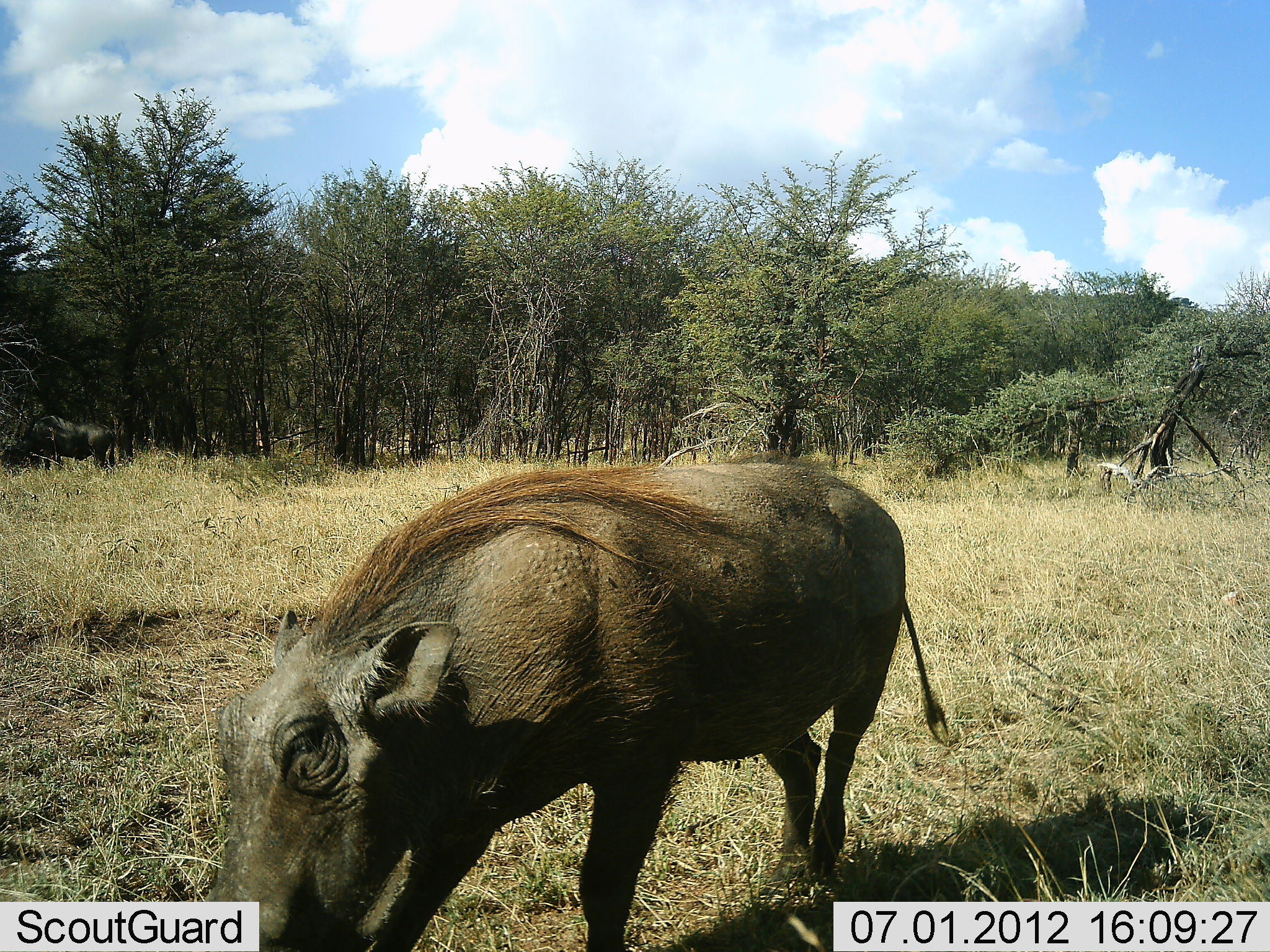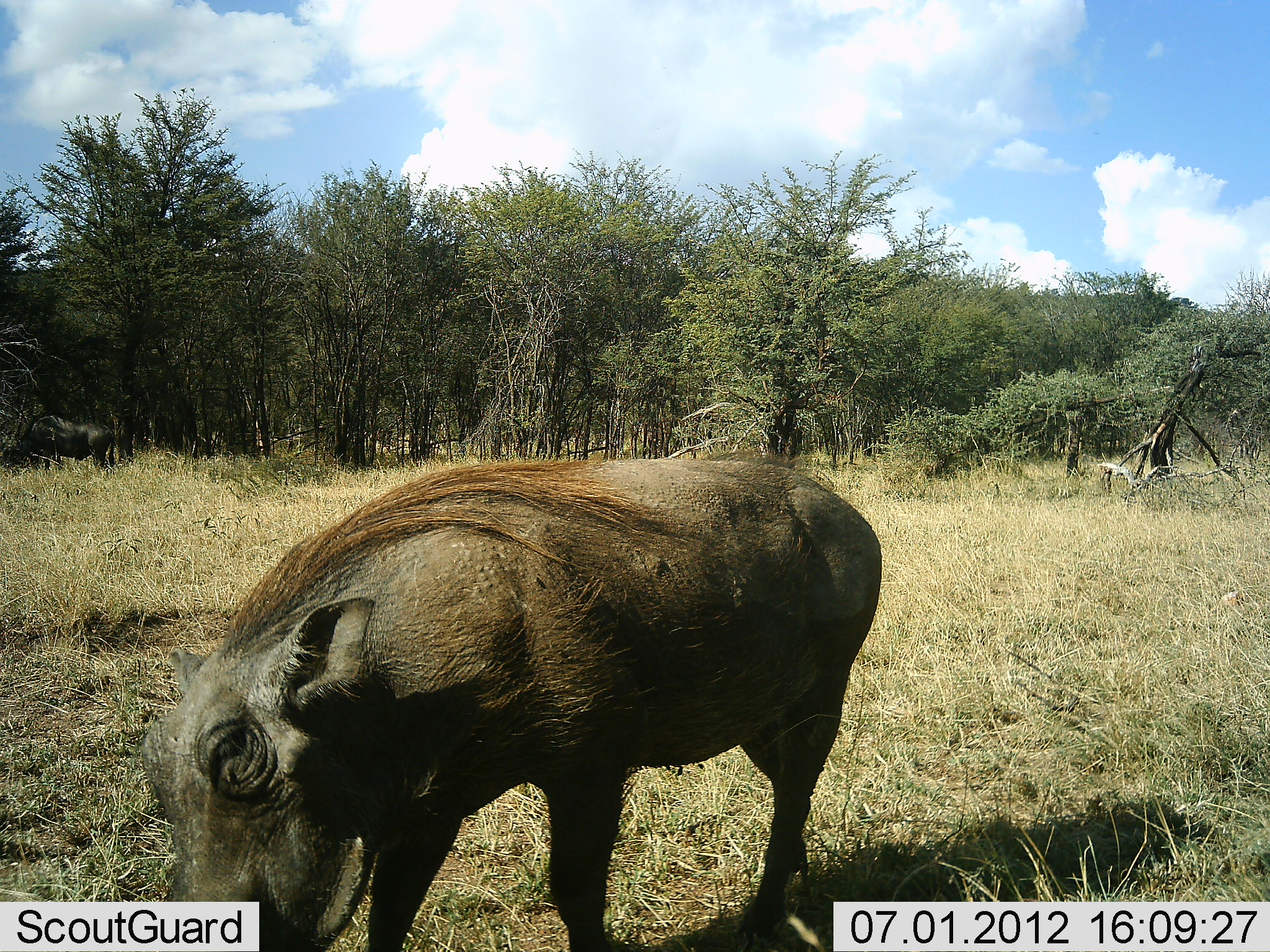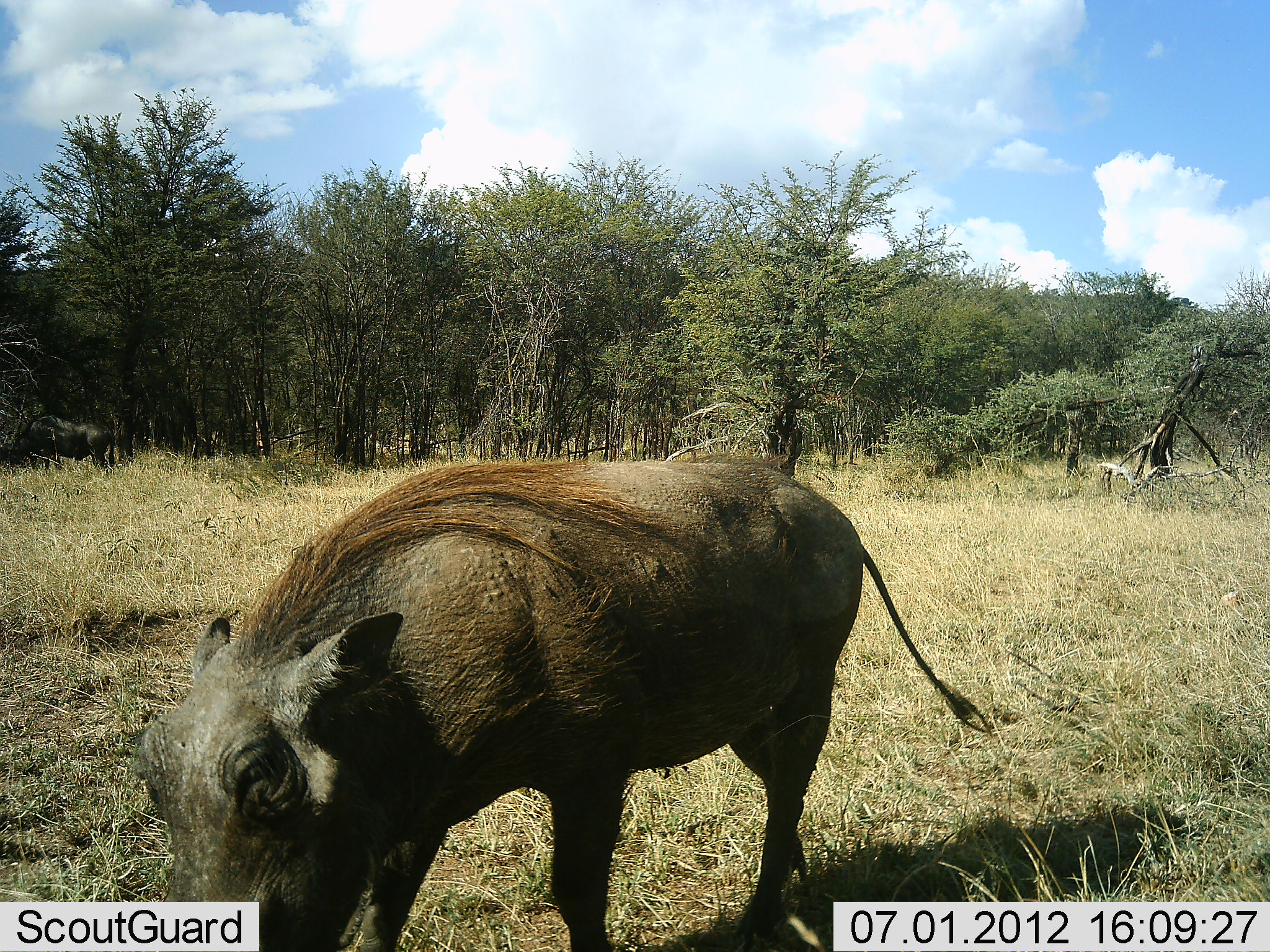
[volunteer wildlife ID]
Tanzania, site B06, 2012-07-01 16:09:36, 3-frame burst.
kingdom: Animalia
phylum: Chordata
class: Mammalia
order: Artiodactyla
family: Suidae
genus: Phacochoerus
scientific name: Phacochoerus africanus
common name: warthog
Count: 1.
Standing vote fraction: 55%.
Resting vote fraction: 0%.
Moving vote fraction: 18%.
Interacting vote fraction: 0%.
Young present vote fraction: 0%.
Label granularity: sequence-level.